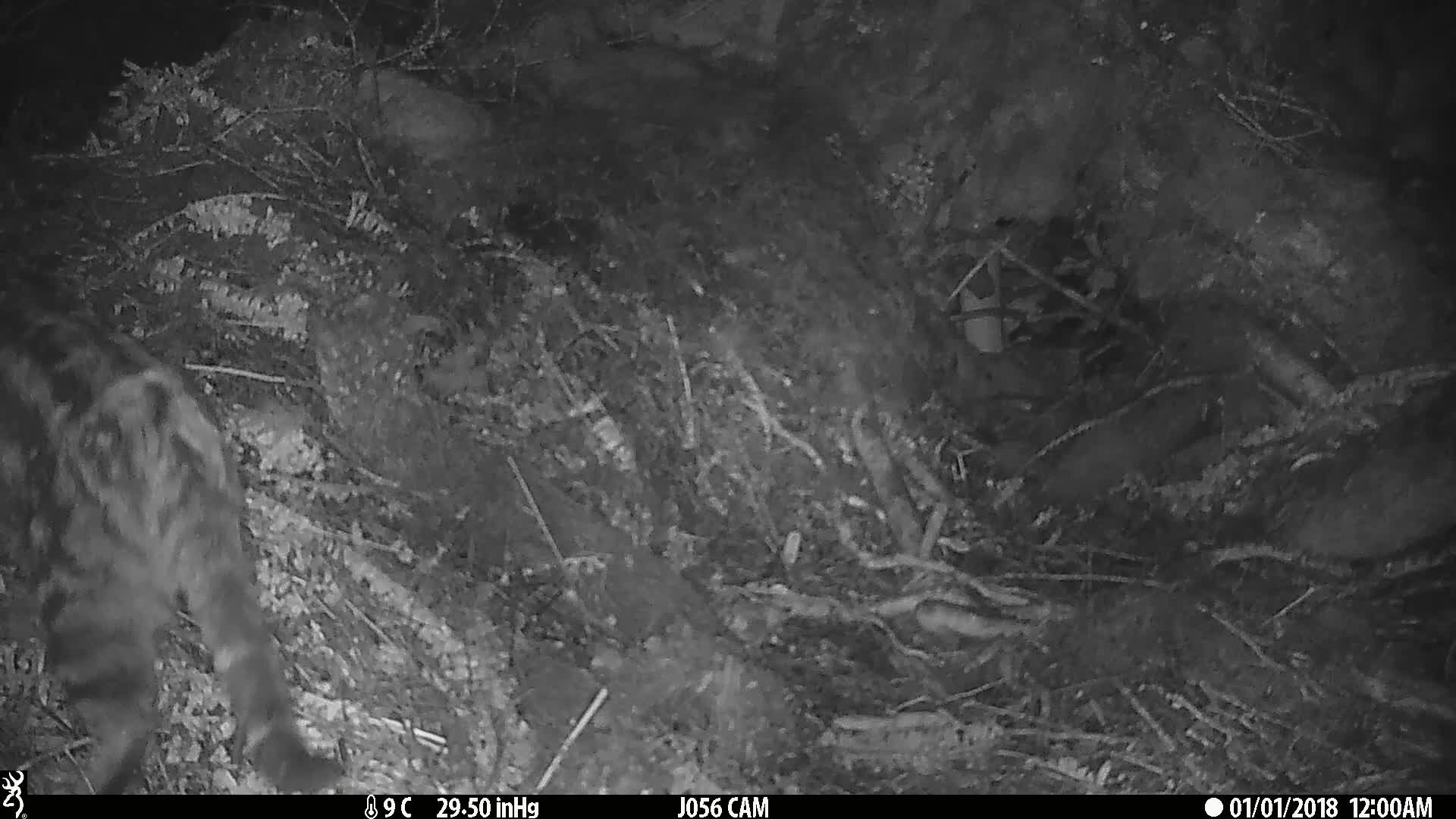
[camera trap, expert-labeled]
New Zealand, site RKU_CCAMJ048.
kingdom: Animalia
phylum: Chordata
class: Mammalia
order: Carnivora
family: Felidae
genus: Felis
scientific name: Felis catus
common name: domestic cat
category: cat